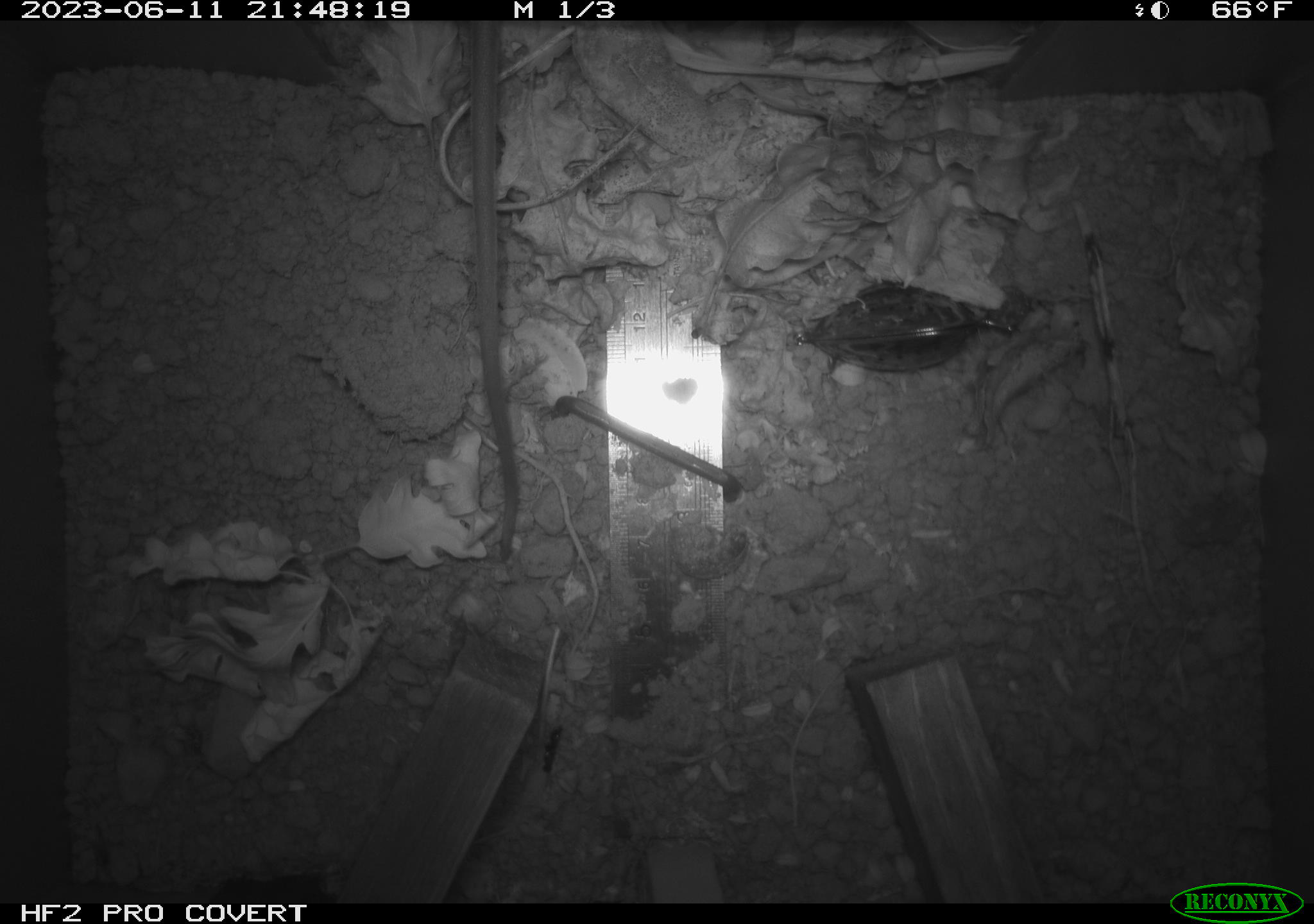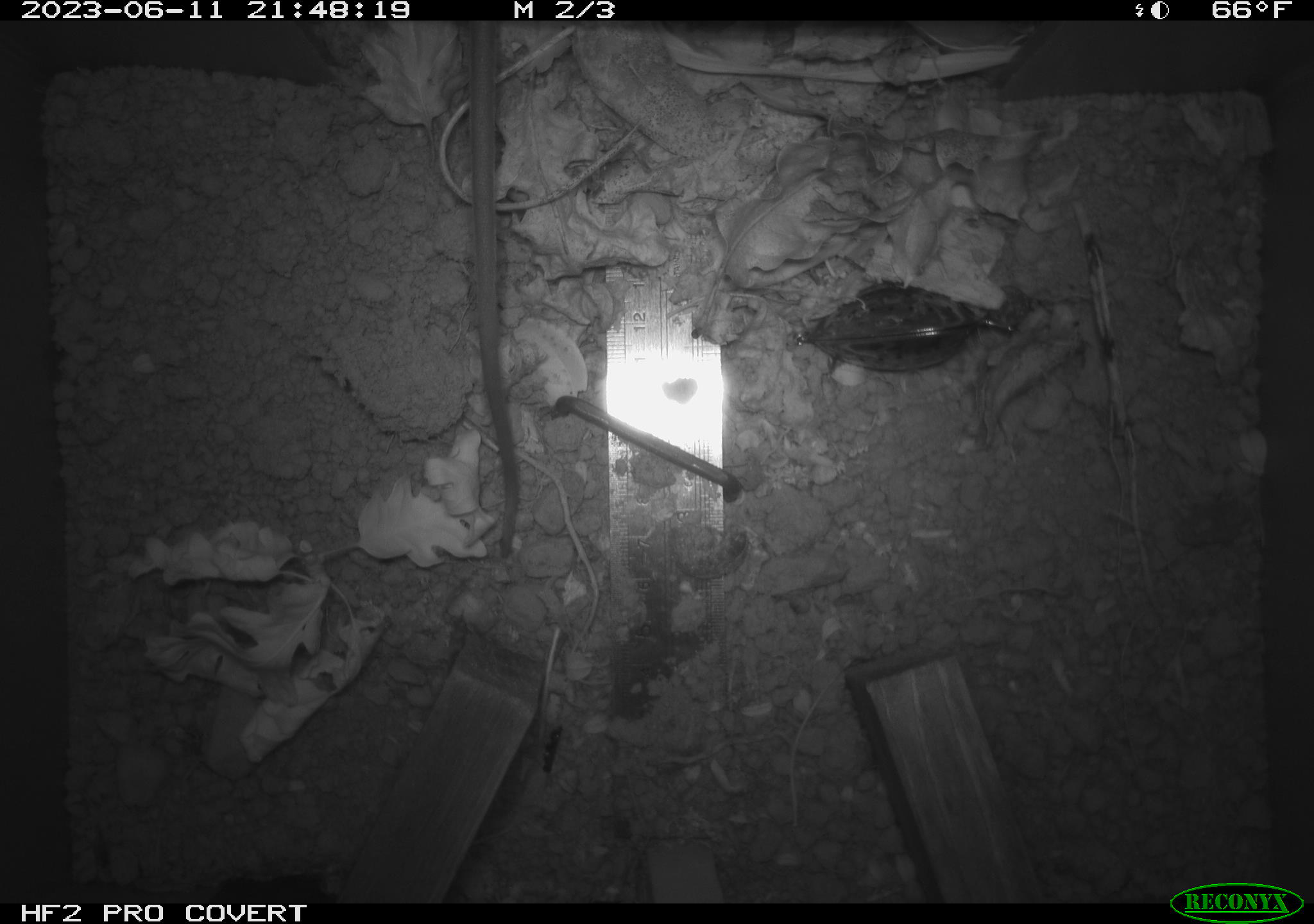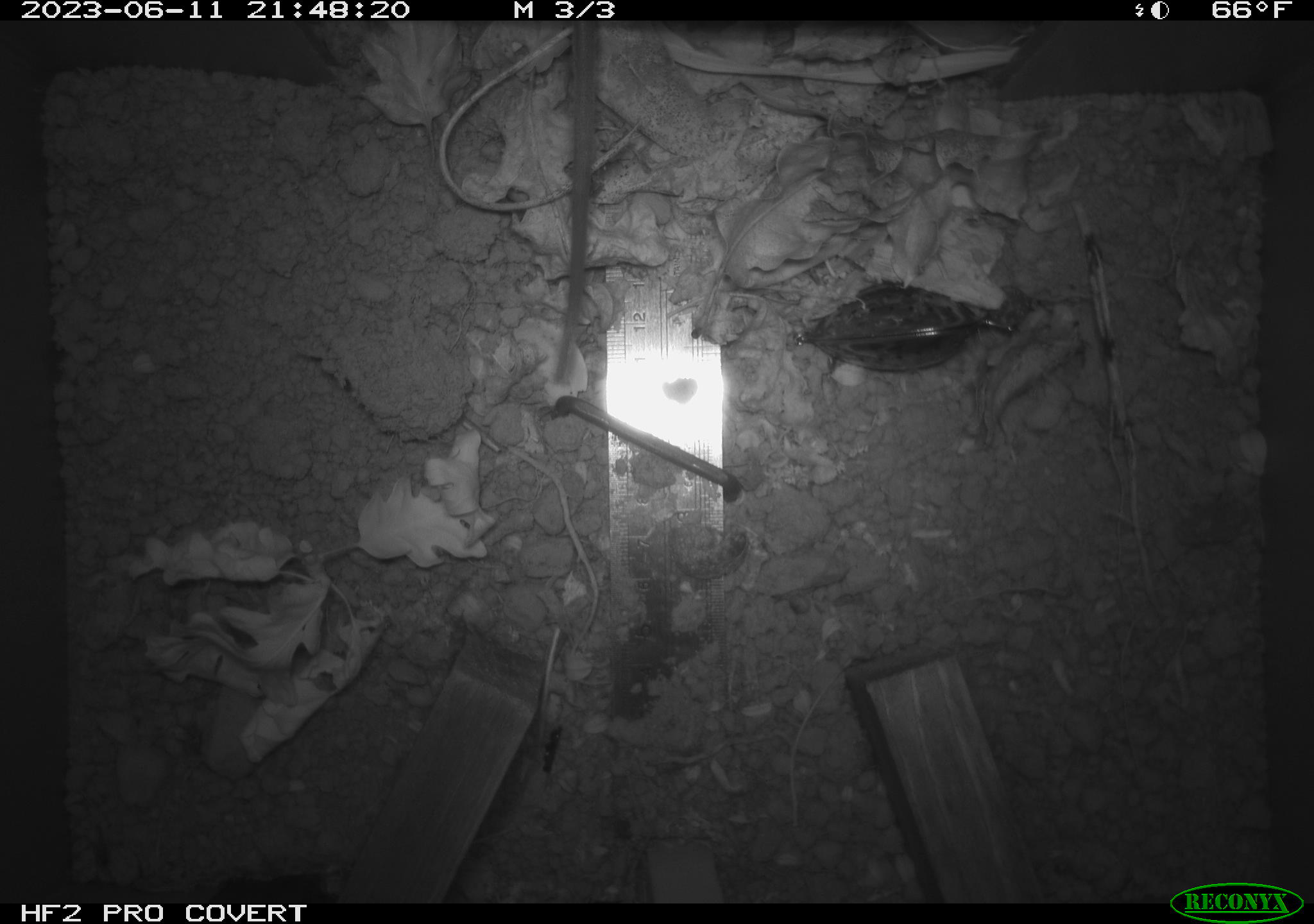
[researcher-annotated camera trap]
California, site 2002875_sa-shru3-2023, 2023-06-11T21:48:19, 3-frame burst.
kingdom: Animalia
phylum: Chordata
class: Mammalia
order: Rodentia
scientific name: Rodentia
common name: mouse species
Mouse species (Rodentia).